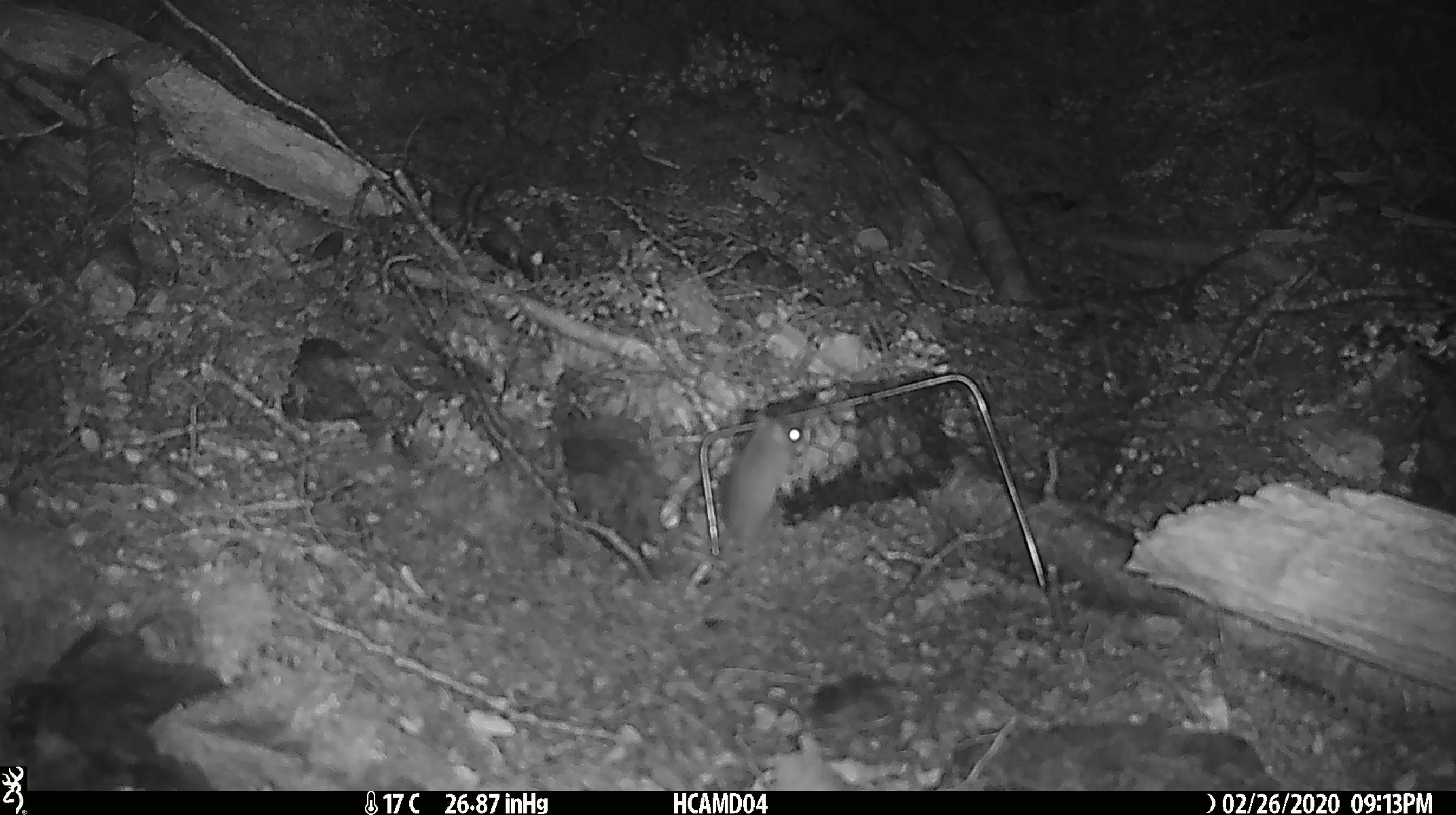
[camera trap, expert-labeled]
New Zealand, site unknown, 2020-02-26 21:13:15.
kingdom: Animalia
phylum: Chordata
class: Mammalia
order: Rodentia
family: Muridae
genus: Mus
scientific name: Mus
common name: mouse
Mouse (Mus).